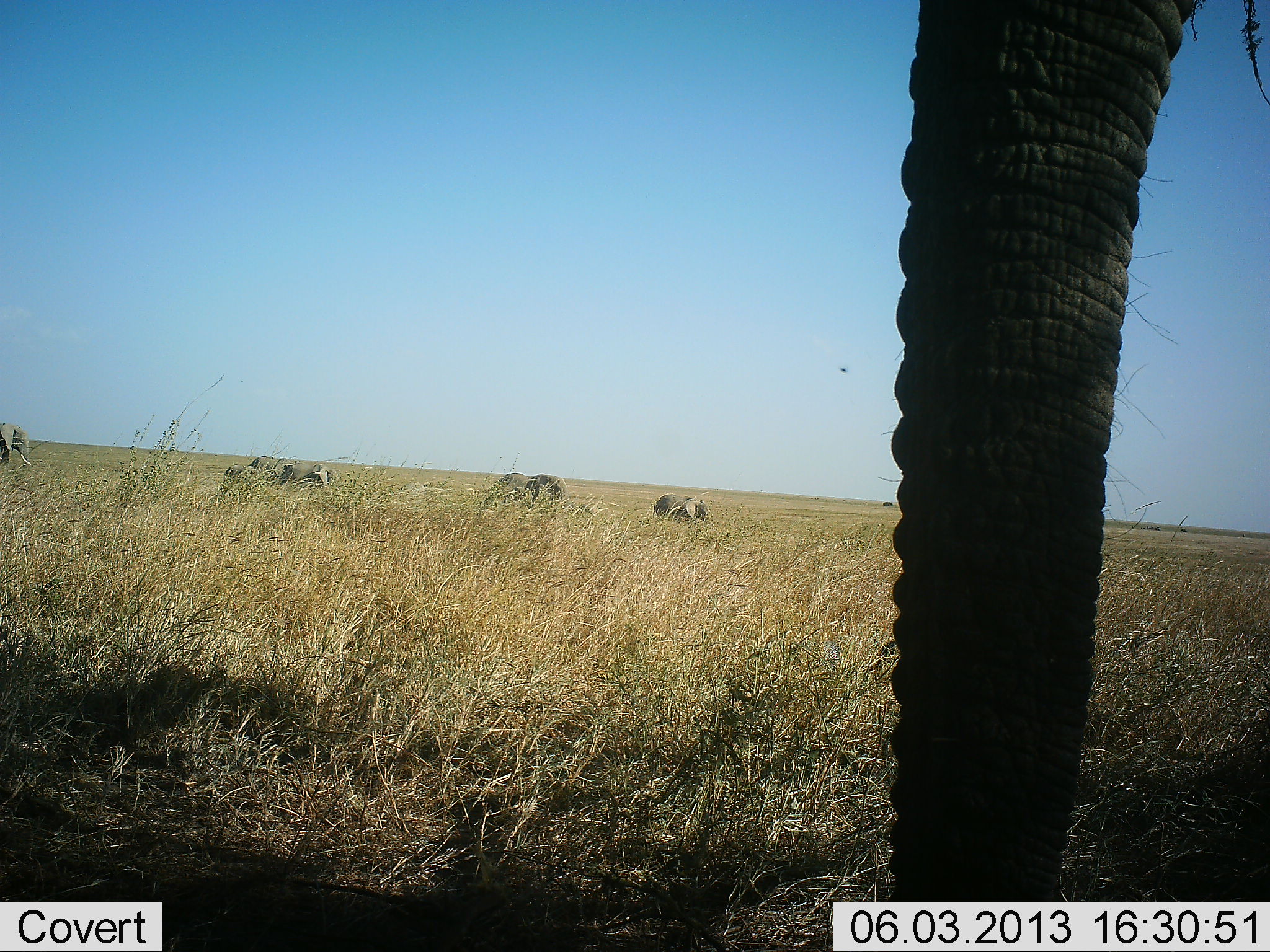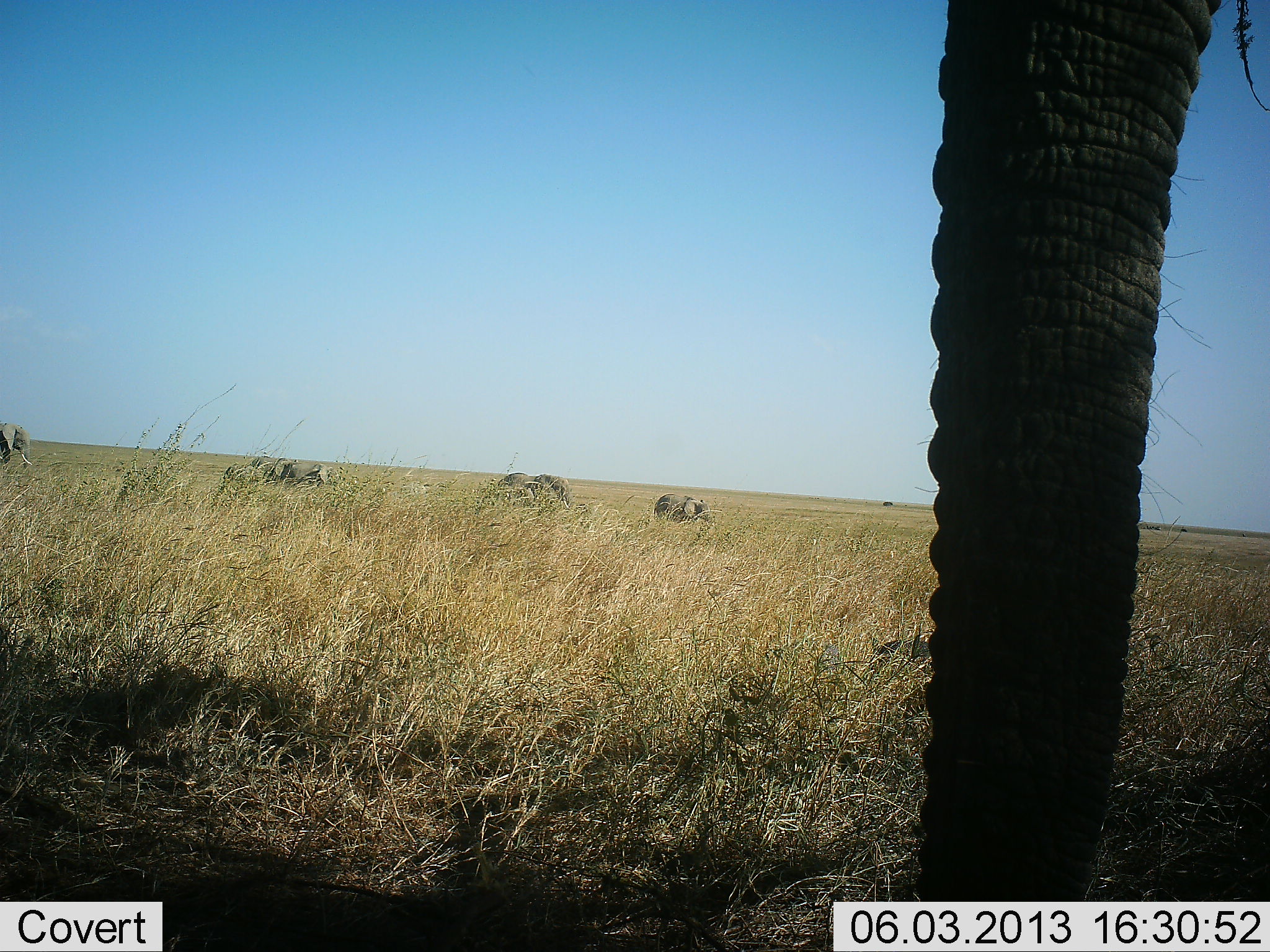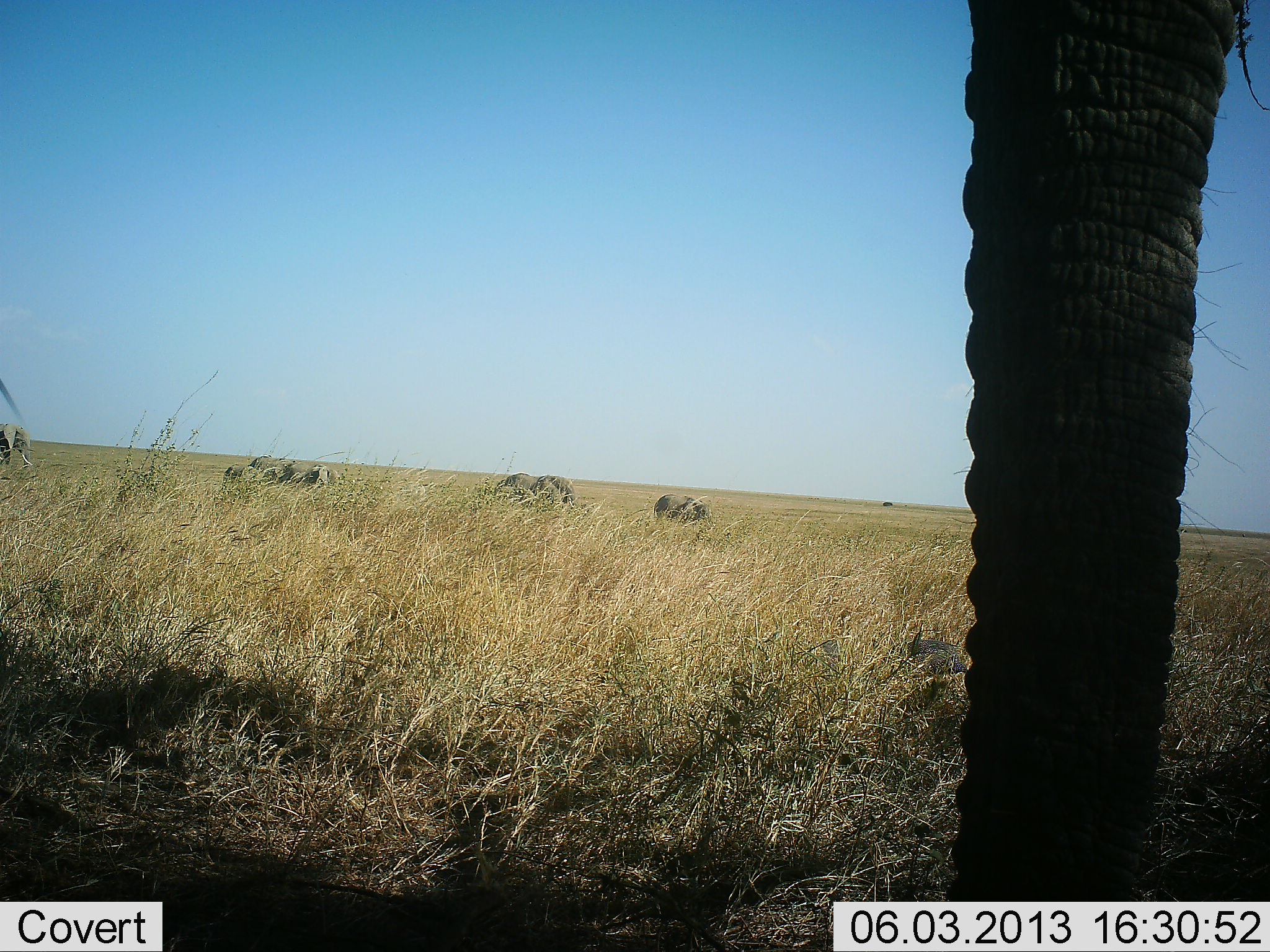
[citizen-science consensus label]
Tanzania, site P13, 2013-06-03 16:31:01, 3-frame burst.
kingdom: Animalia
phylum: Chordata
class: Mammalia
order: Proboscidea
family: Elephantidae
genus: Loxodonta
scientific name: Loxodonta africana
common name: african bush elephant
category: elephant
Elephant (african bush elephant) (Loxodonta africana), count 5. Behavior (volunteer vote fractions): standing 91%, resting 9%, moving 36%, interacting 0%. Young present (vote fraction): 9%. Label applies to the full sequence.